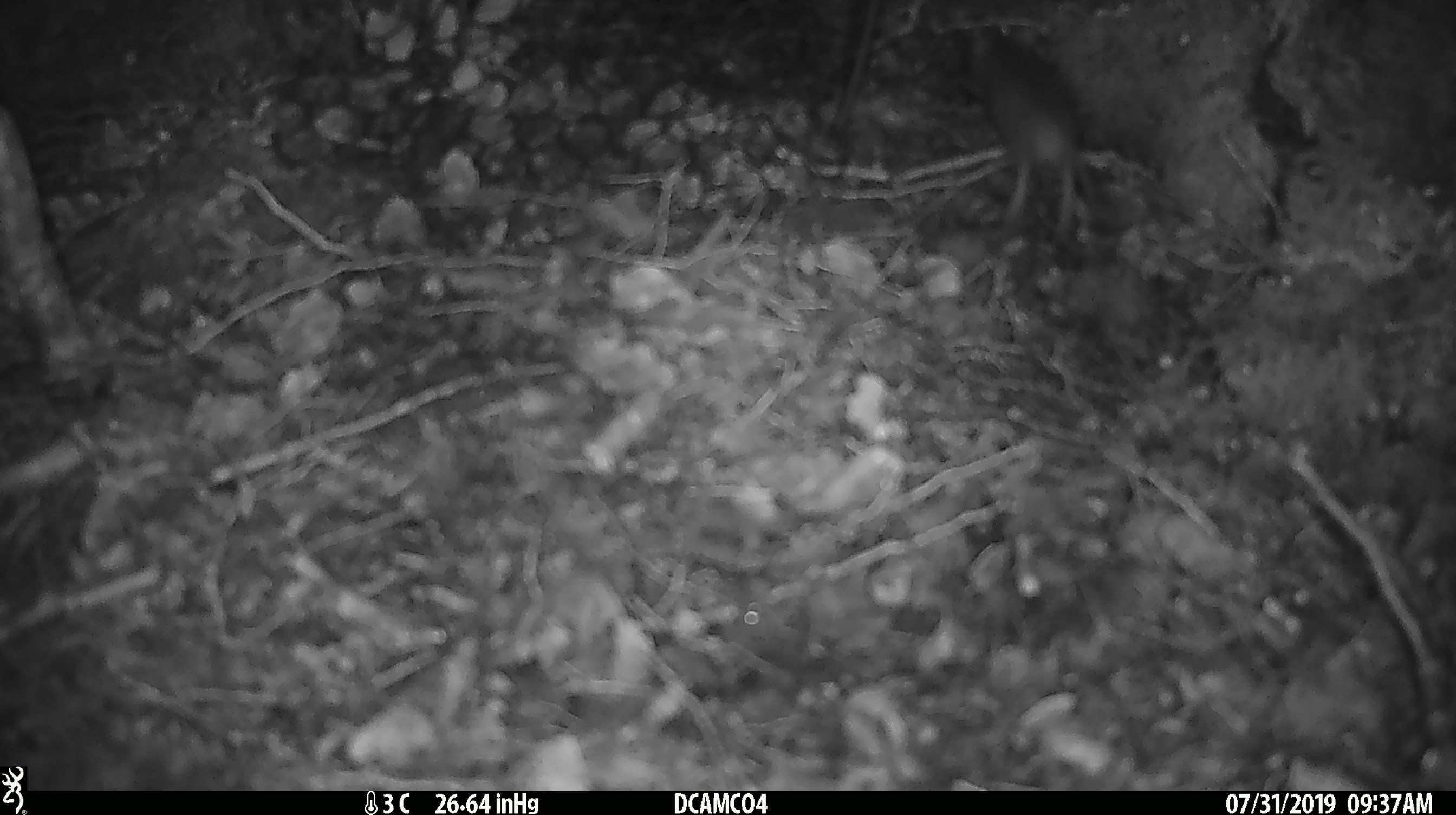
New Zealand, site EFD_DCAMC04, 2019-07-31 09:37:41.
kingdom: Animalia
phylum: Chordata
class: Mammalia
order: Rodentia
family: Muridae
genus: Mus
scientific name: Mus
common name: mouse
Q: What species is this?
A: Mouse (Mus).